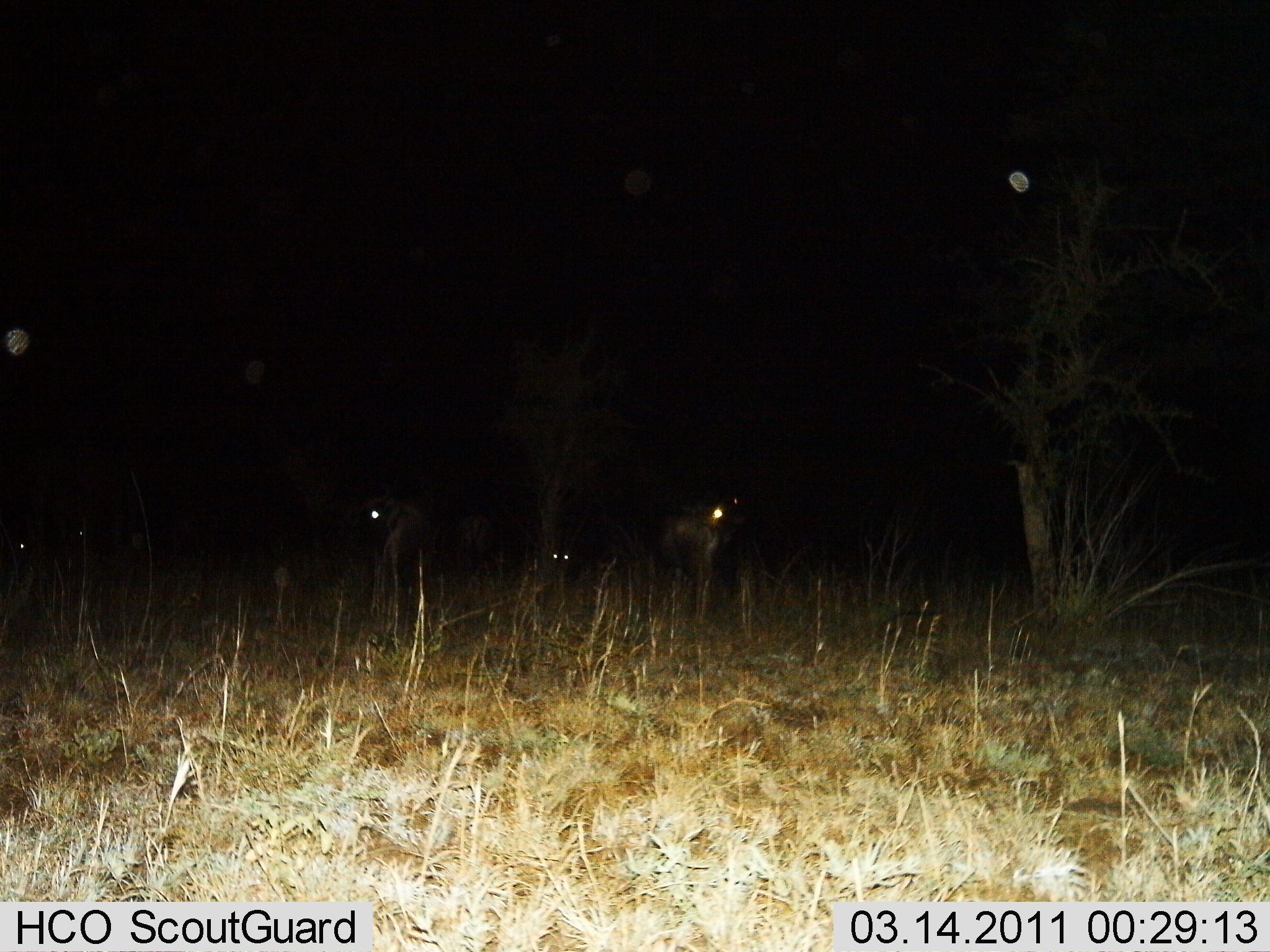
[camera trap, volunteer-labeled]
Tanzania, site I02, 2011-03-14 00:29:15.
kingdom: Animalia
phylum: Chordata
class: Mammalia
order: Artiodactyla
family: Bovidae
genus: Connochaetes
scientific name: Connochaetes taurinus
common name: blue wildebeest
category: wildebeest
Wildebeest (blue wildebeest) (Connochaetes taurinus), count 5. Behavior (volunteer vote fractions): standing 88%, resting 25%, moving 12%, interacting 0%. Young present (vote fraction): 0%. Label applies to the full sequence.